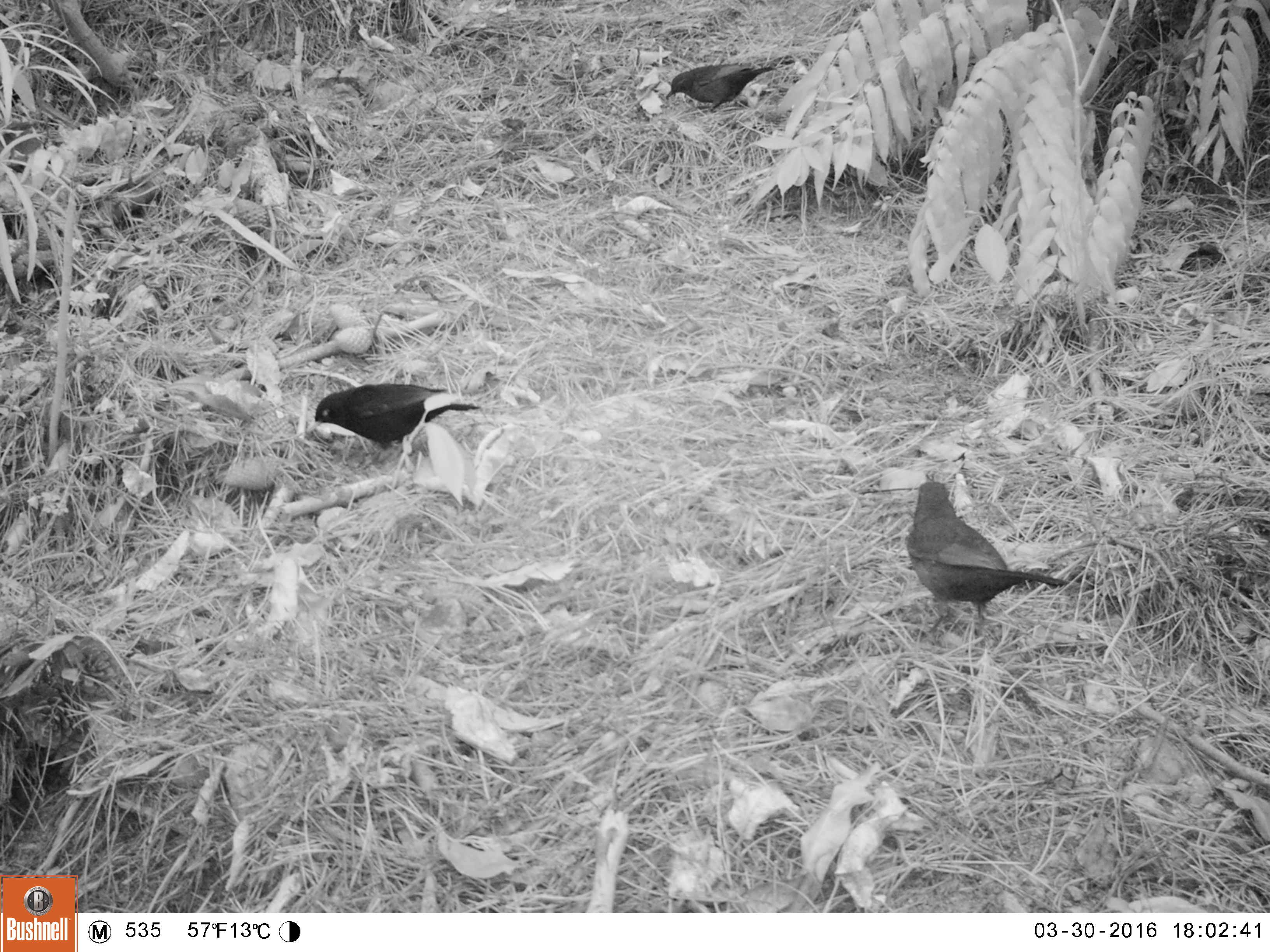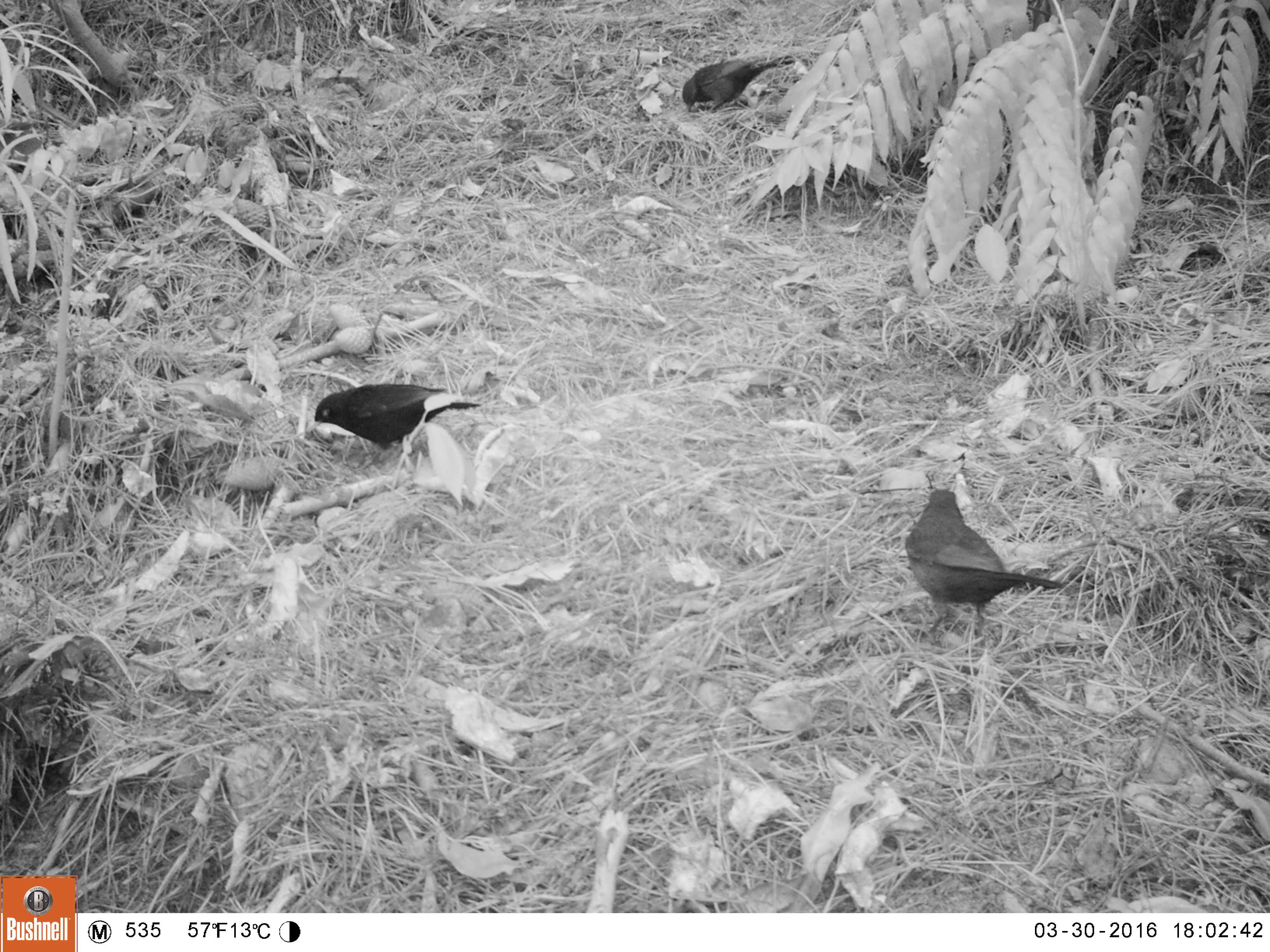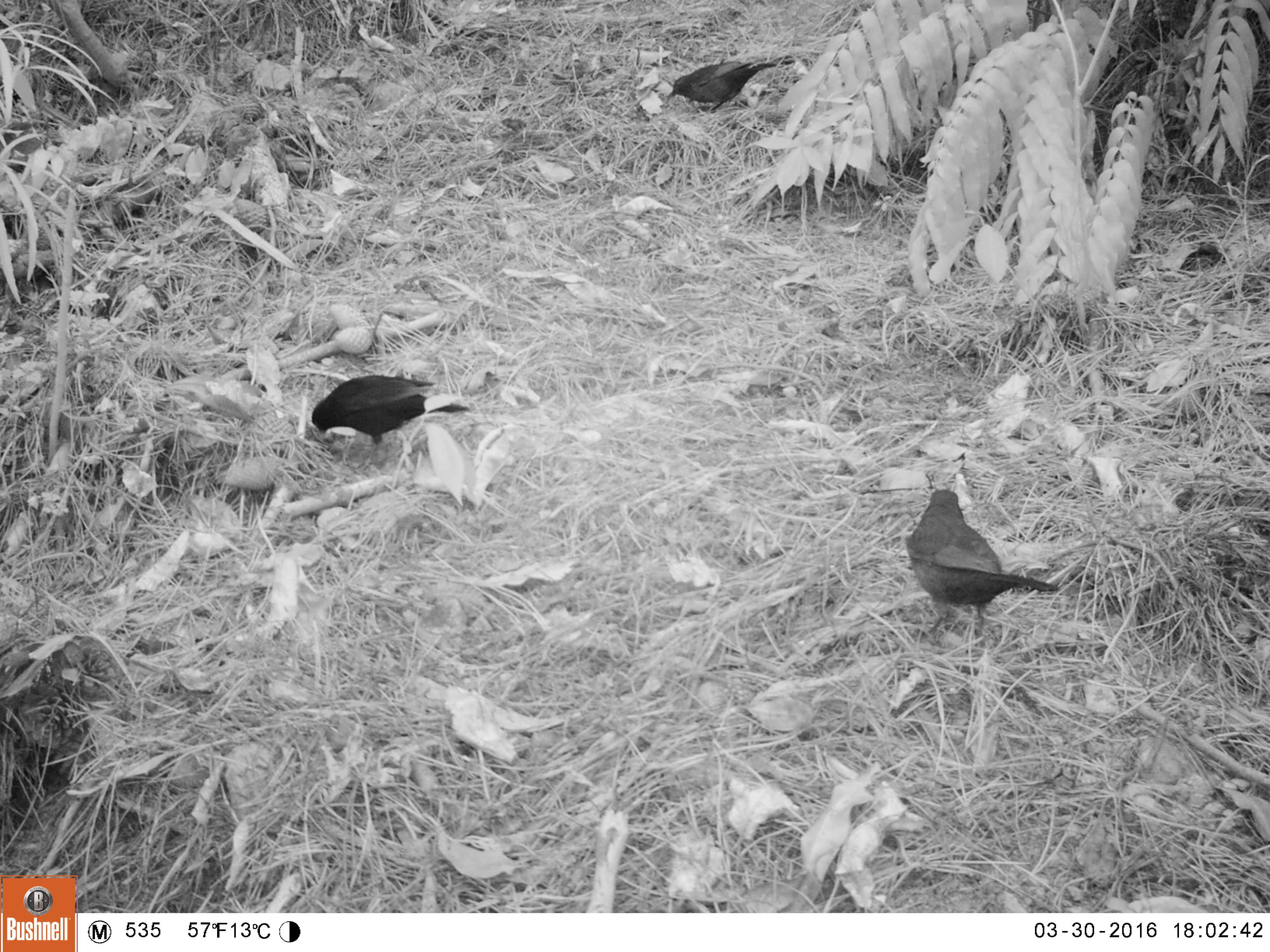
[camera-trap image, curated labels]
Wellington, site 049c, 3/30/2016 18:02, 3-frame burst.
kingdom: Animalia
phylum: Chordata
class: Aves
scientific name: Aves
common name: bird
Bird (Aves).